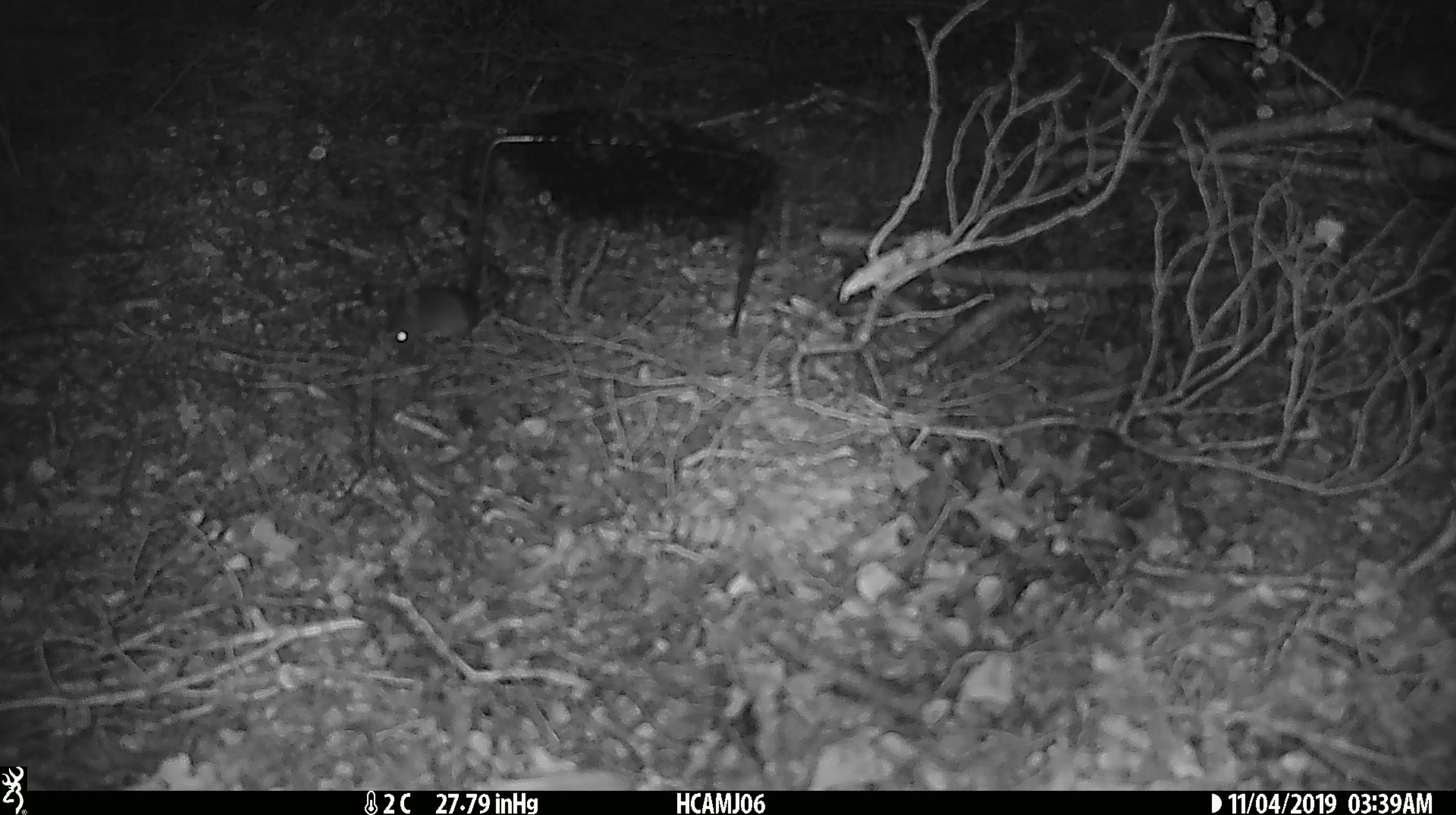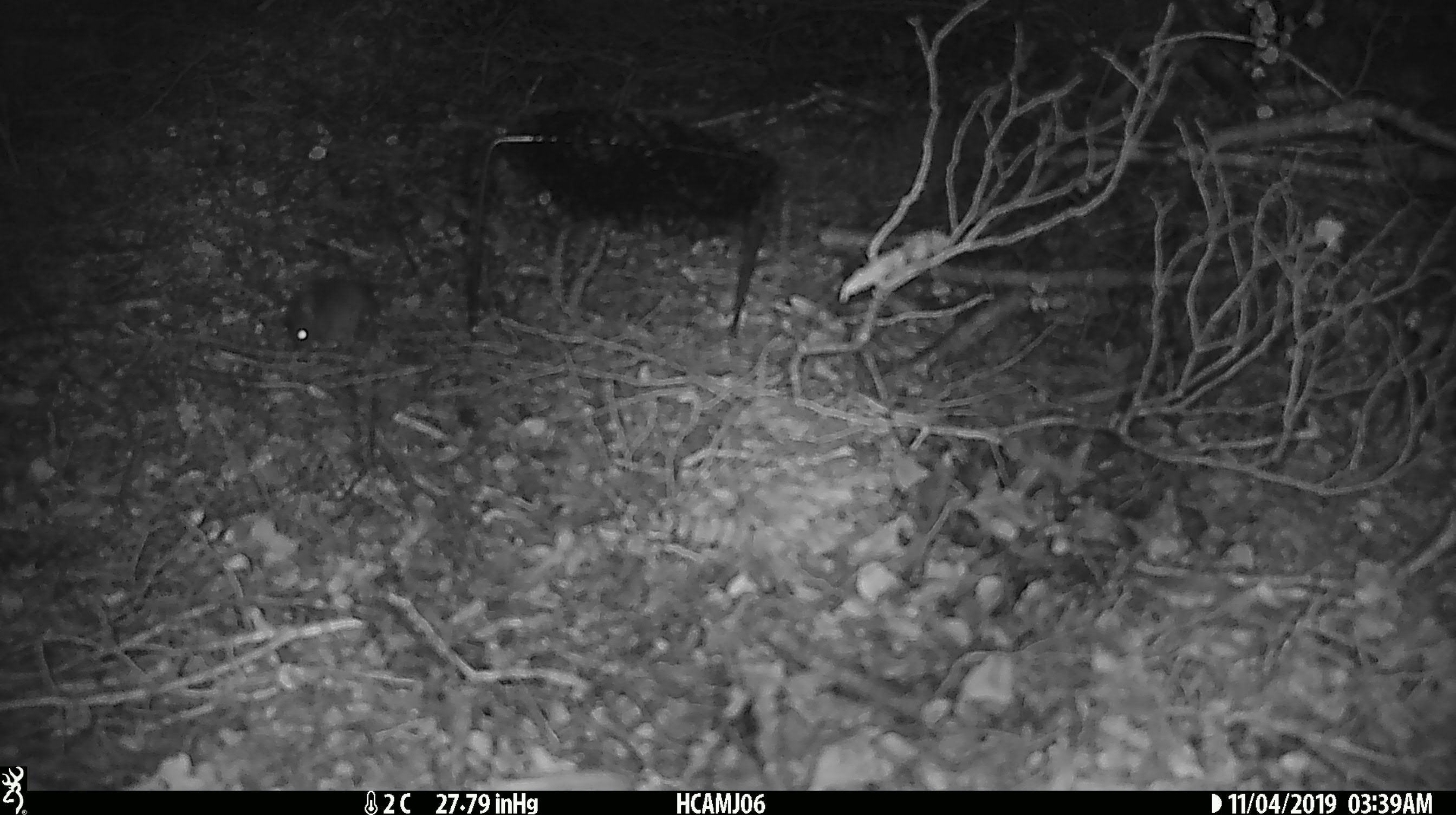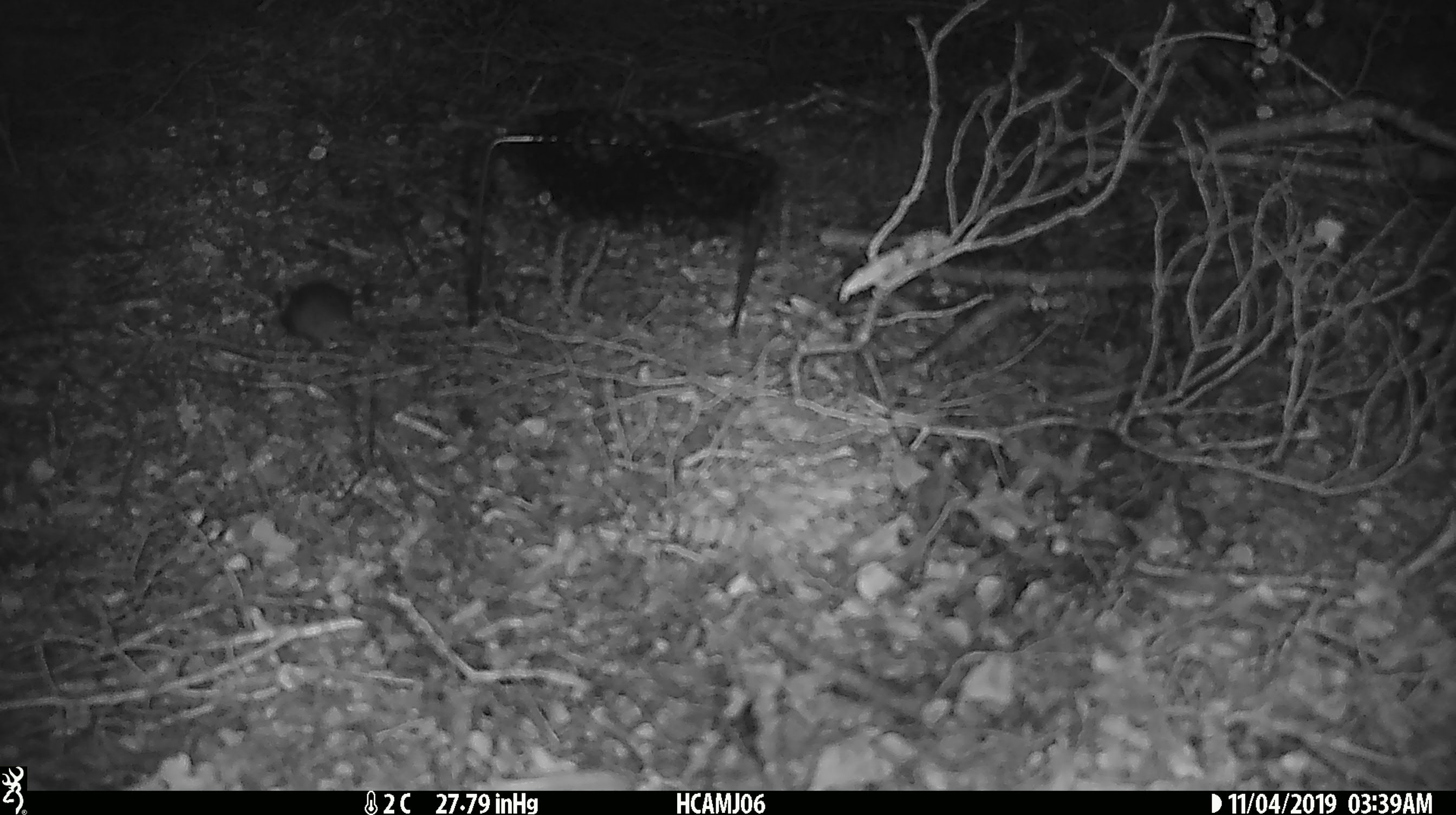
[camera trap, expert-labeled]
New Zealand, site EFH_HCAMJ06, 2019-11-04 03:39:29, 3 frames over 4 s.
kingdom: Animalia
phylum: Chordata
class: Mammalia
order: Rodentia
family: Muridae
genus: Mus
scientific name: Mus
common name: mouse